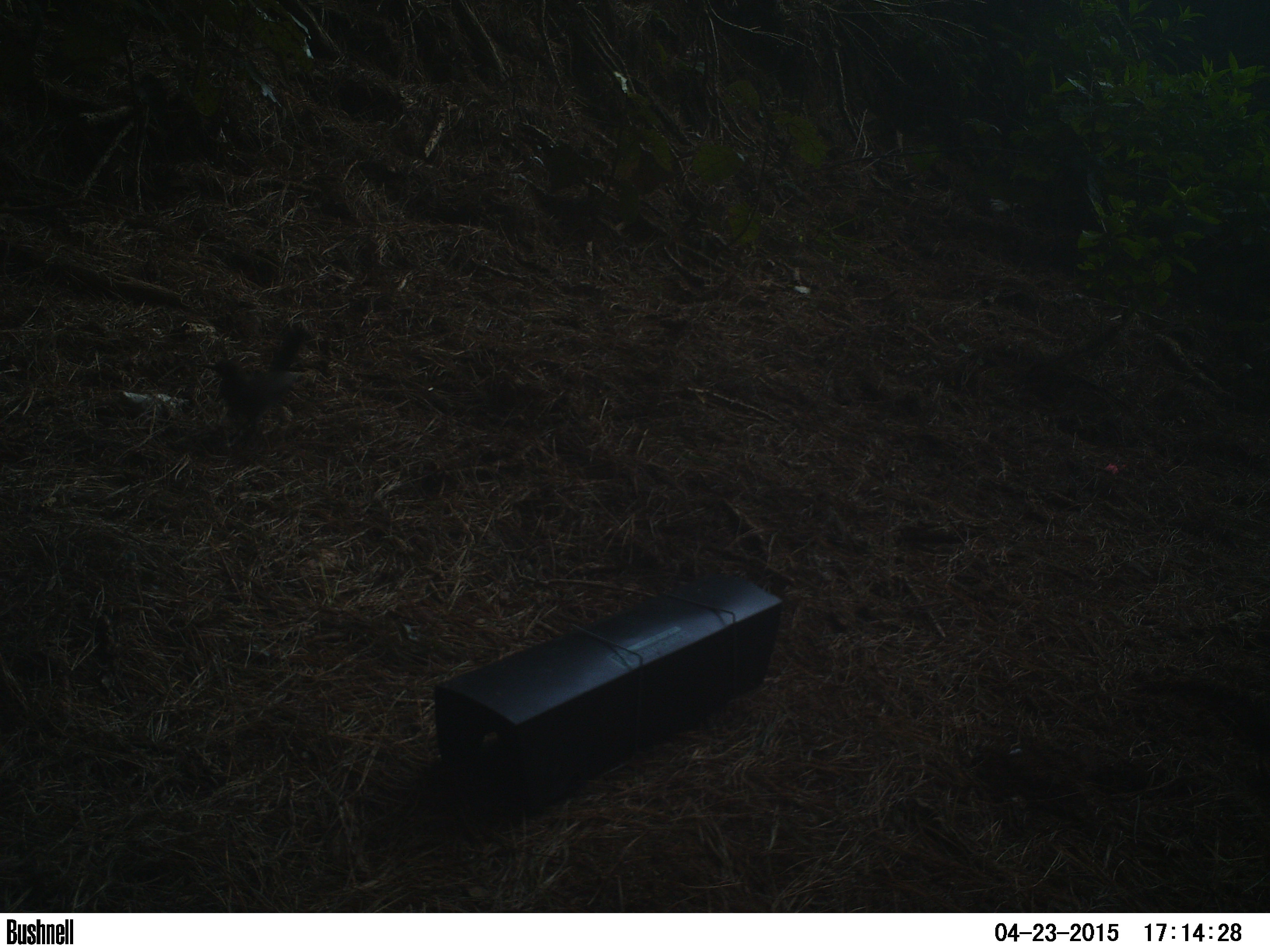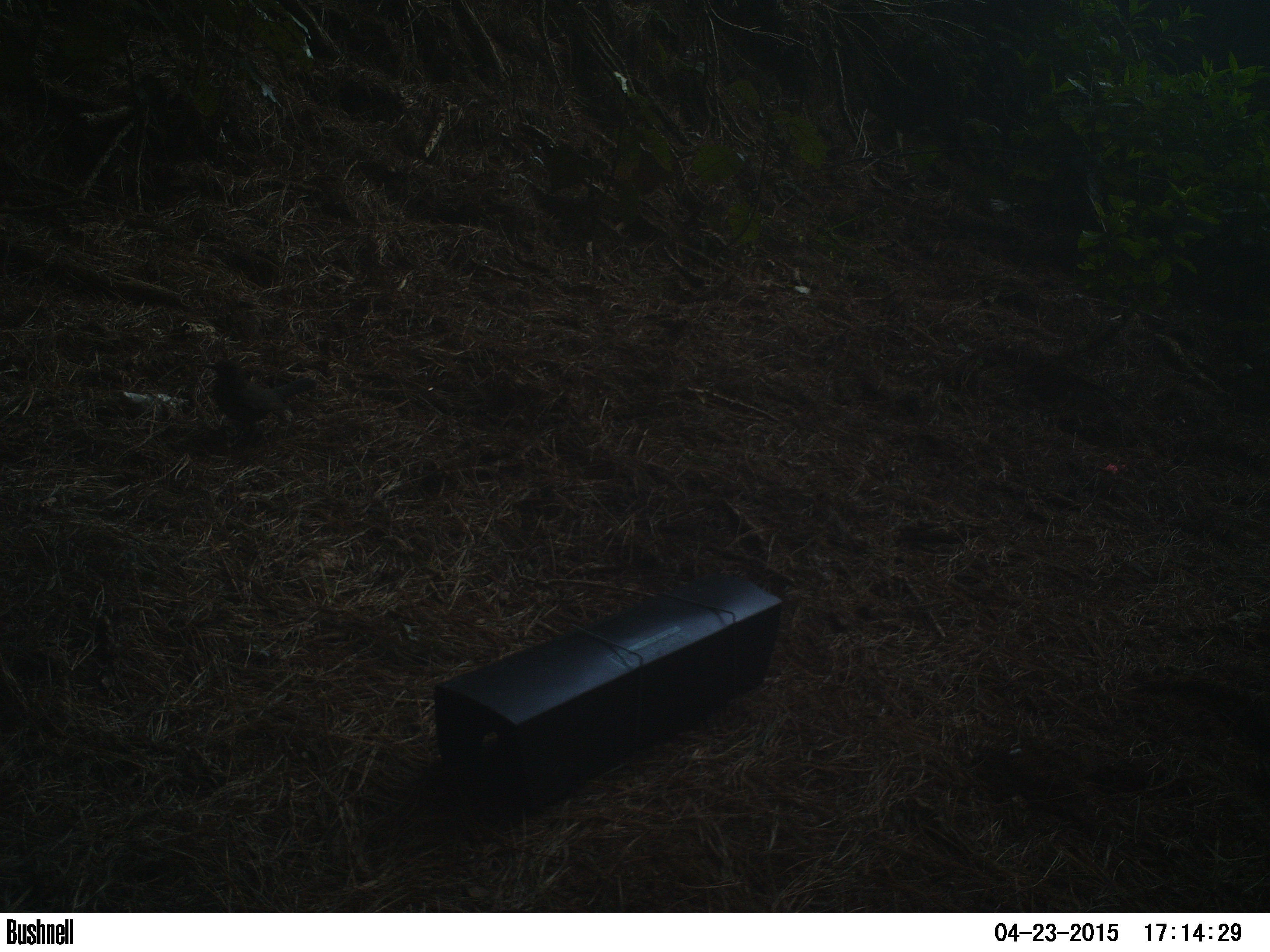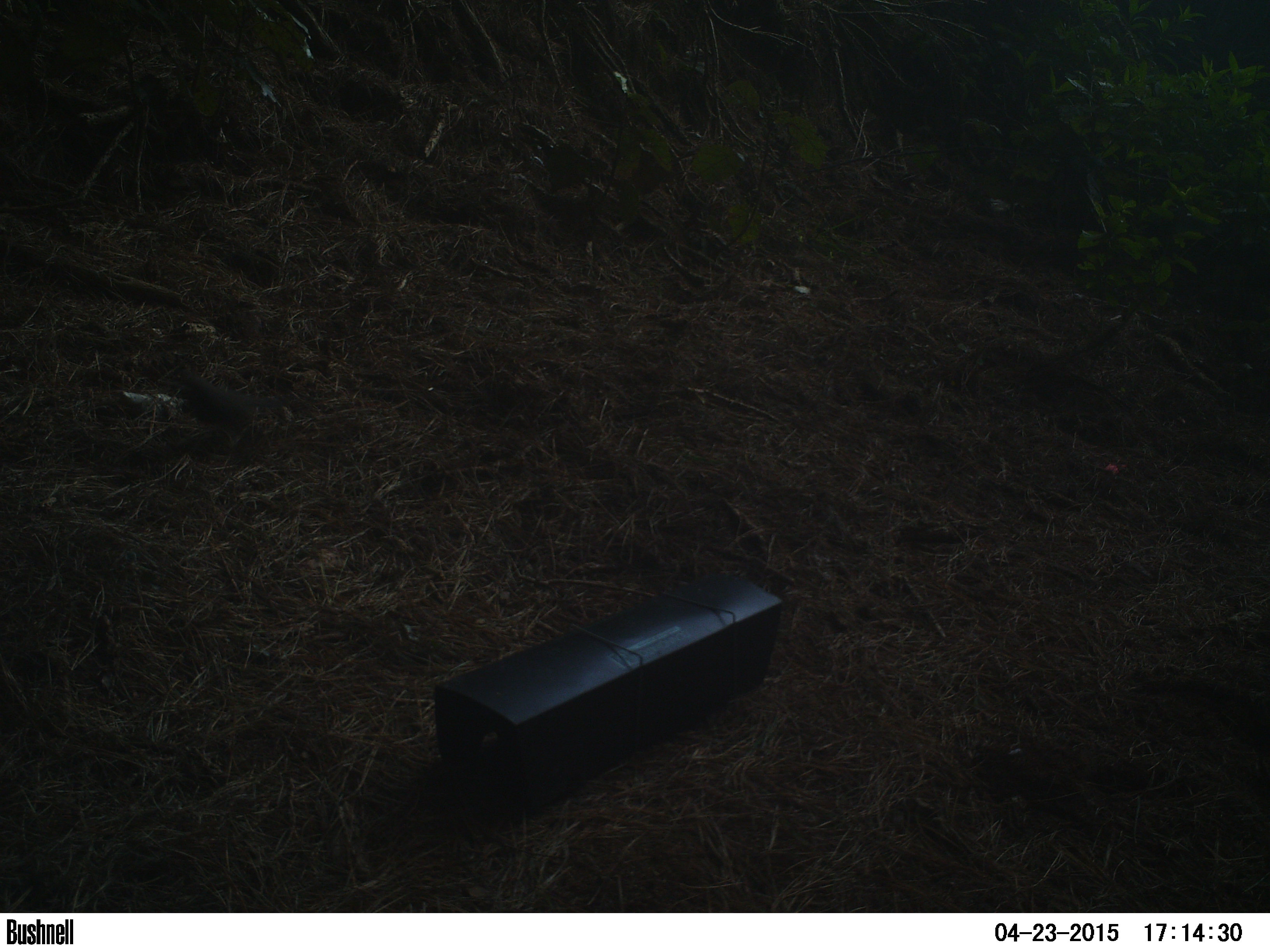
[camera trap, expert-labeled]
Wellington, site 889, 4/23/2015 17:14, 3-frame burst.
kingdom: Animalia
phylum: Chordata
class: Aves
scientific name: Aves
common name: bird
Bird (Aves).